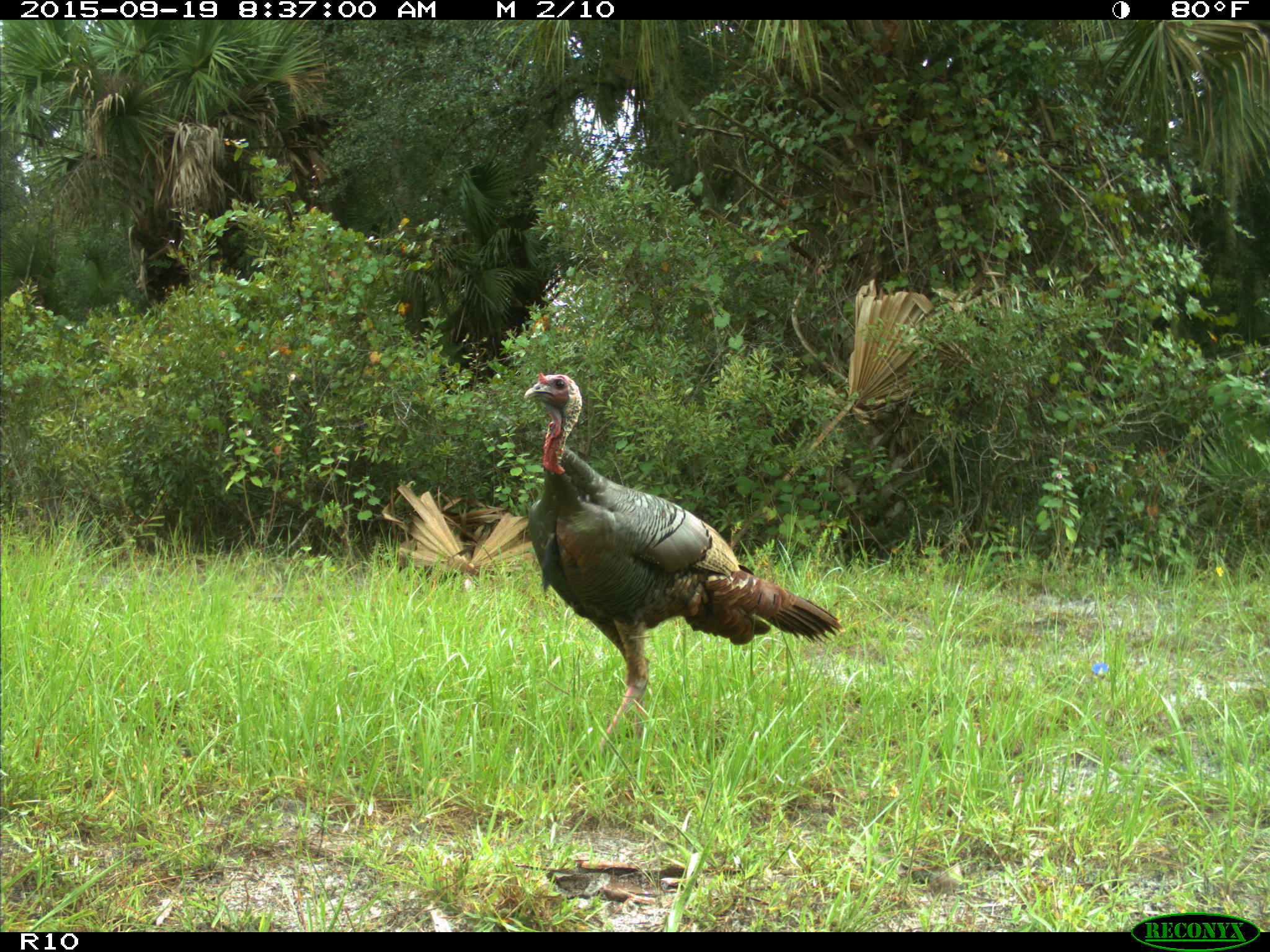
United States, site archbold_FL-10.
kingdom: Animalia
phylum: Chordata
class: Aves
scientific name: Aves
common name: birds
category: unidentified bird